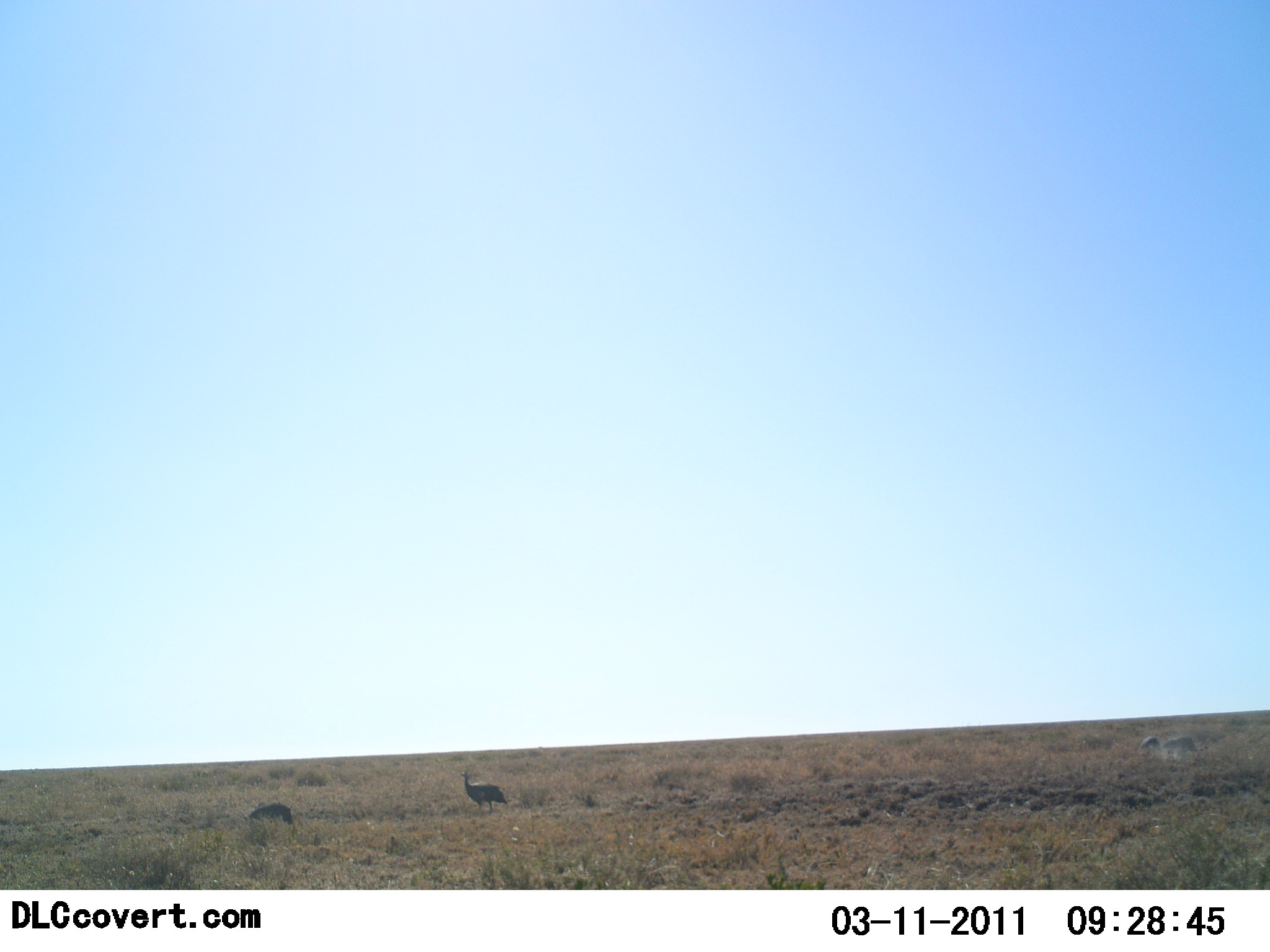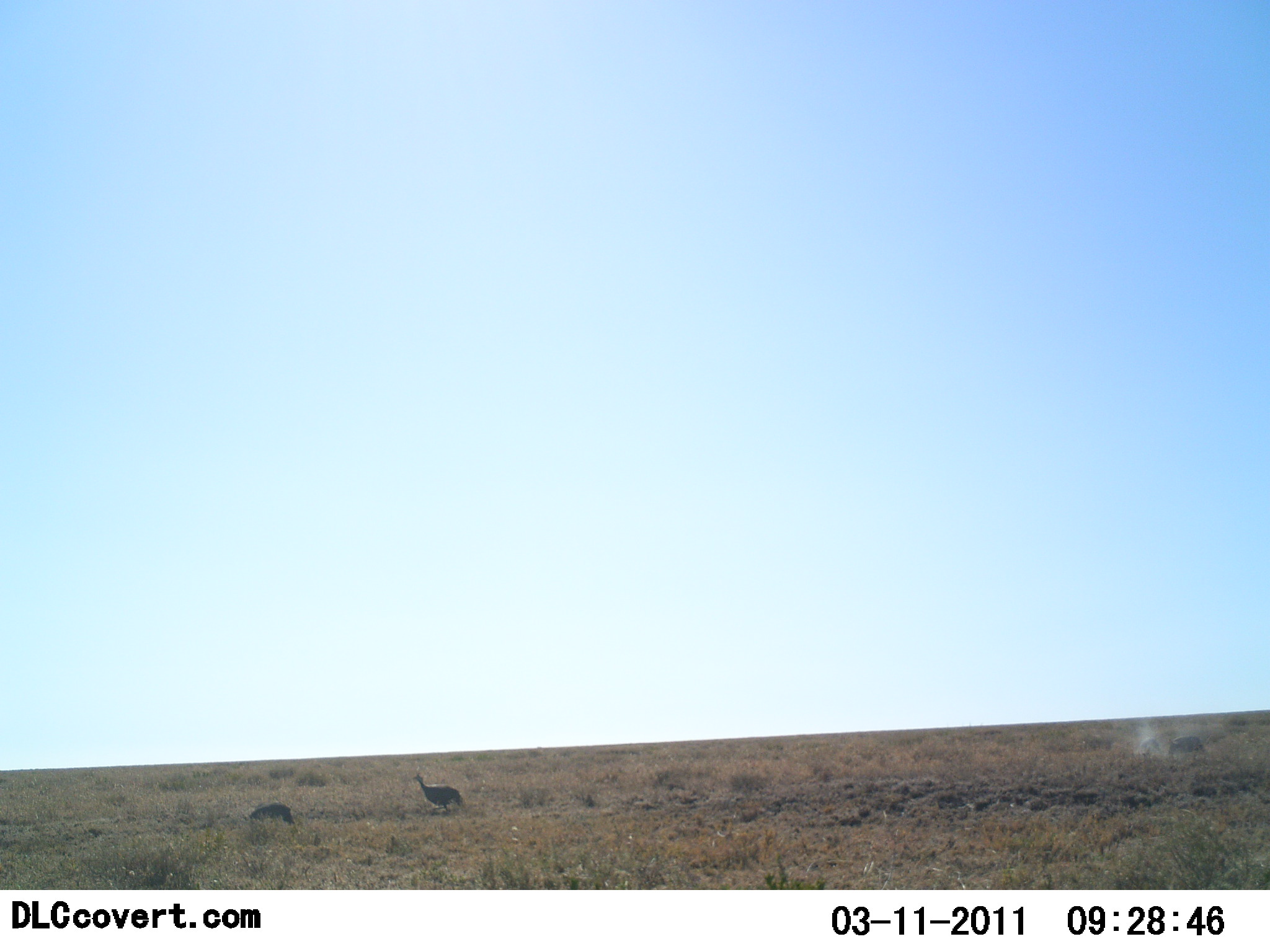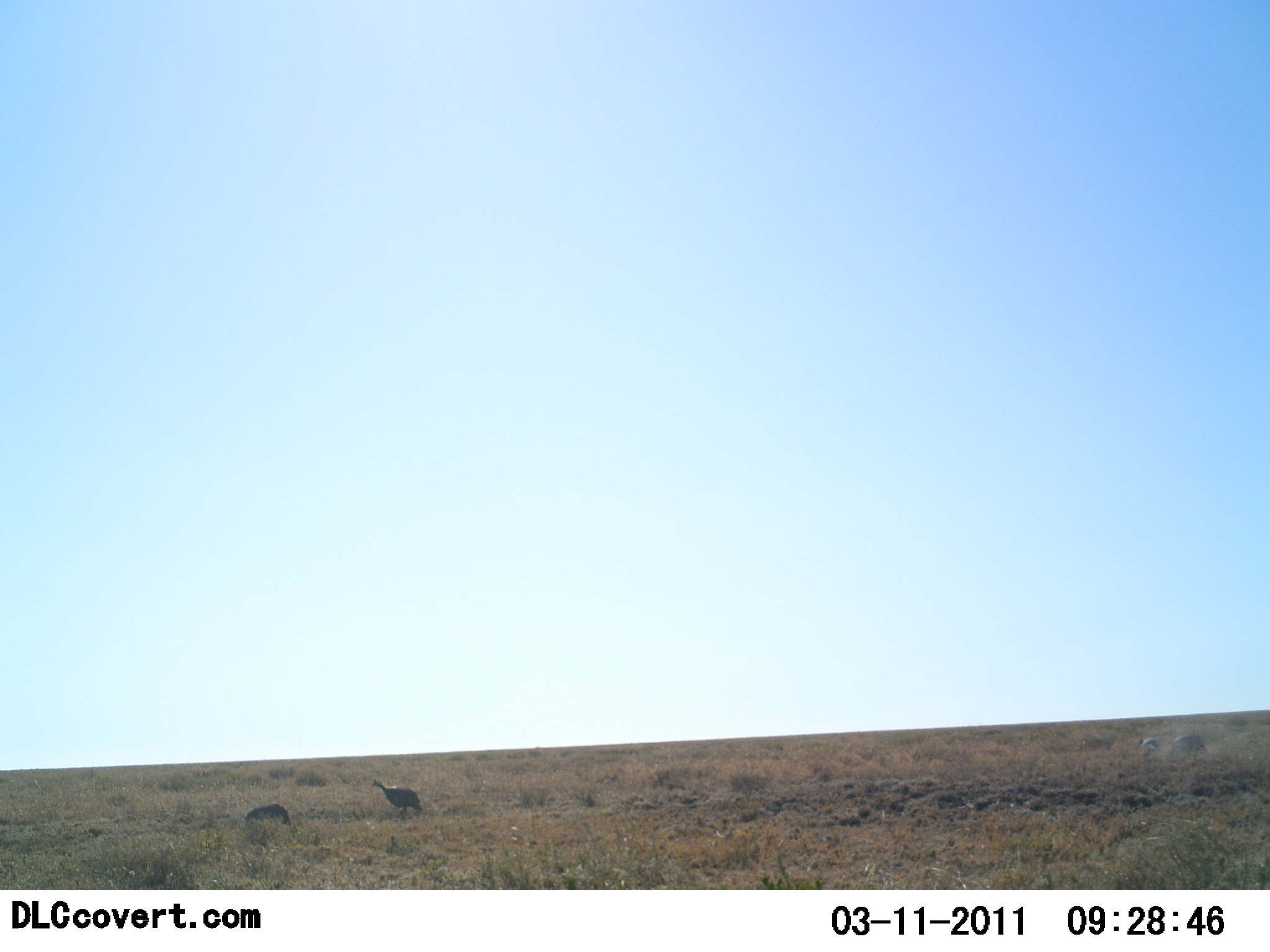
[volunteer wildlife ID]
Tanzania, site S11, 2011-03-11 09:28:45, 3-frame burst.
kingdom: Animalia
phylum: Chordata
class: Aves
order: Galliformes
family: Numididae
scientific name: Numididae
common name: guinea fowl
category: guineafowl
Guineafowl (guinea fowl) (Numididae), count 2. Behavior (volunteer vote fractions): standing 62%, resting 0%, moving 46%, interacting 0%. Young present (vote fraction): 0%. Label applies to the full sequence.